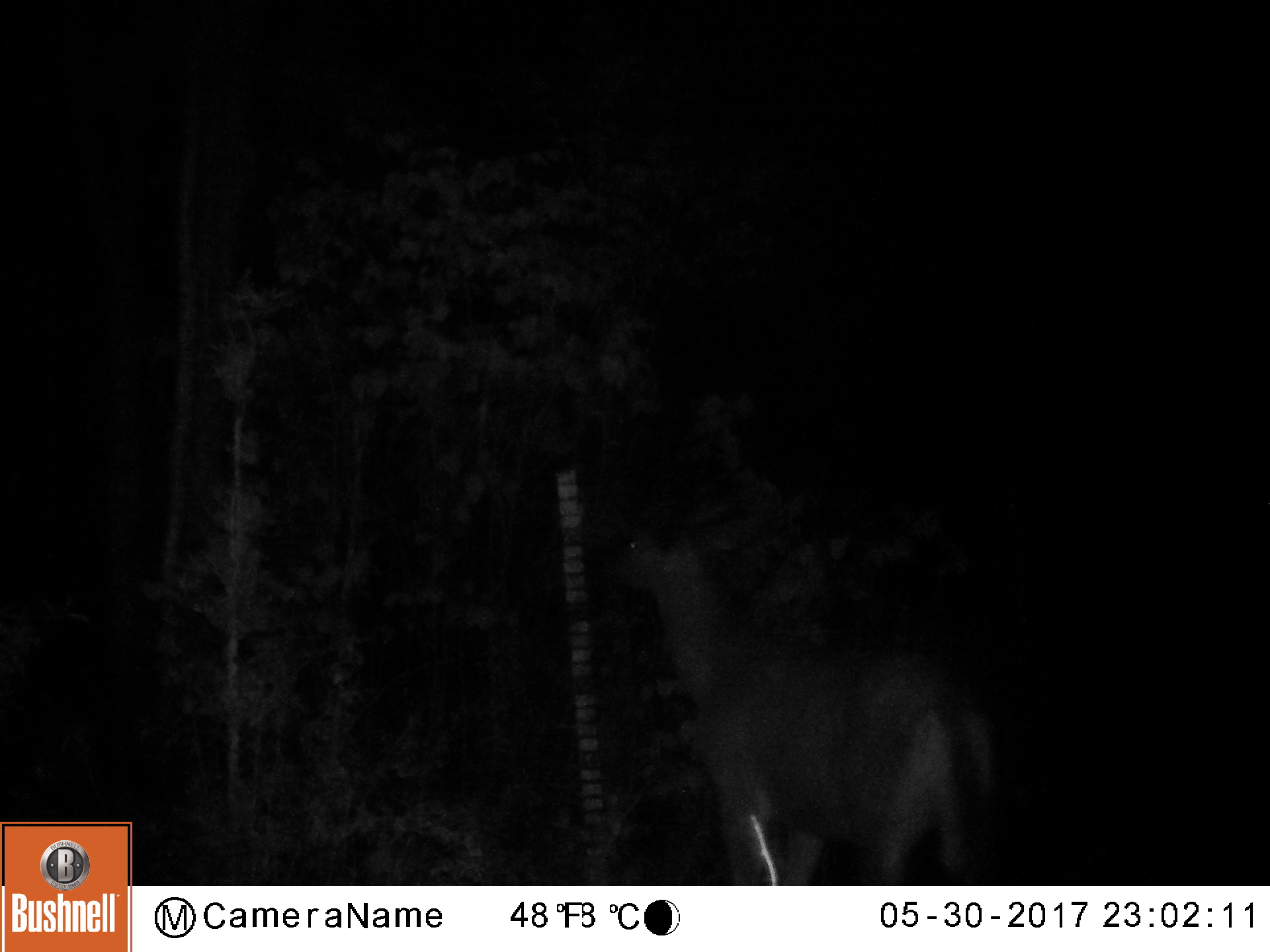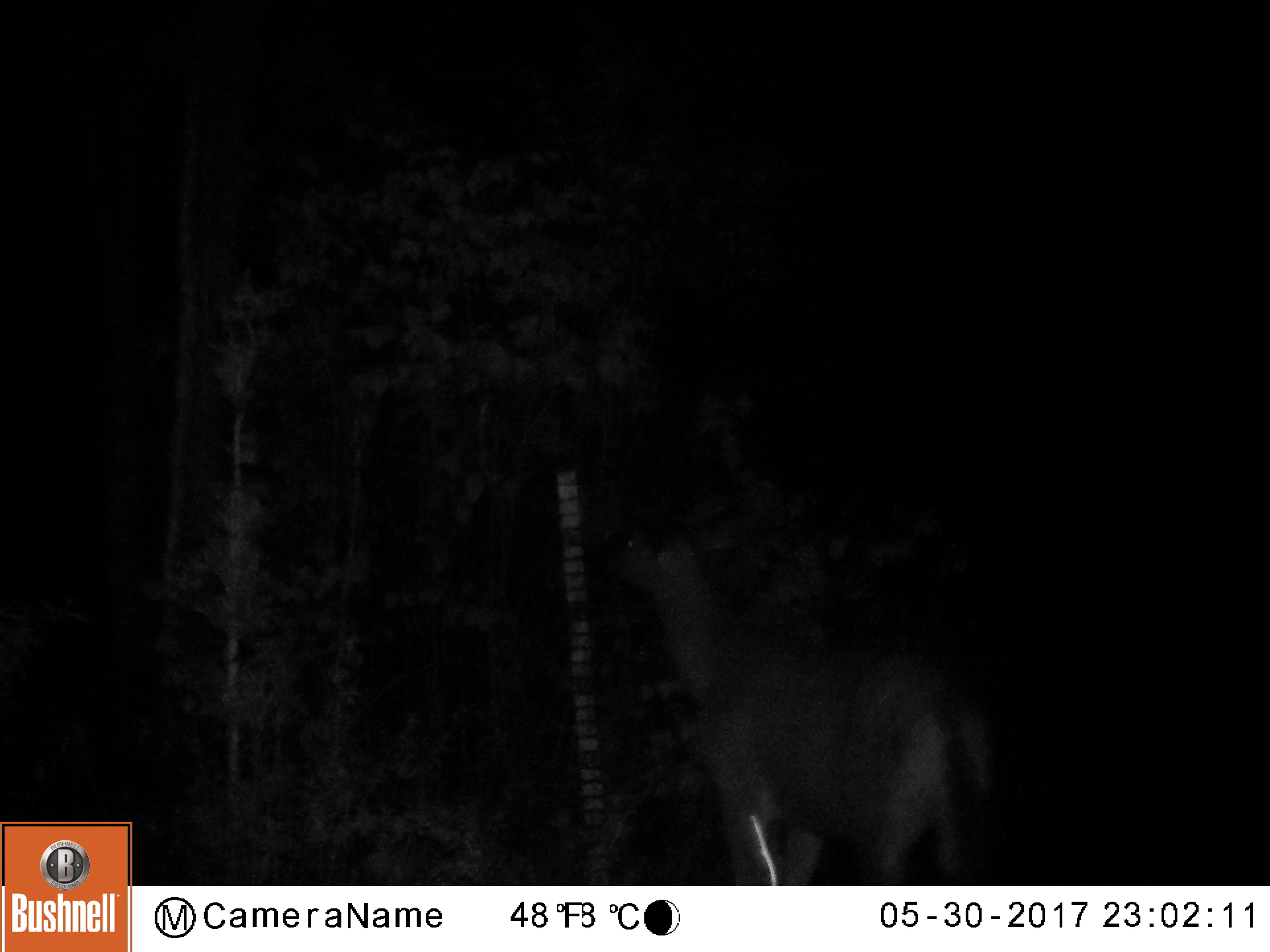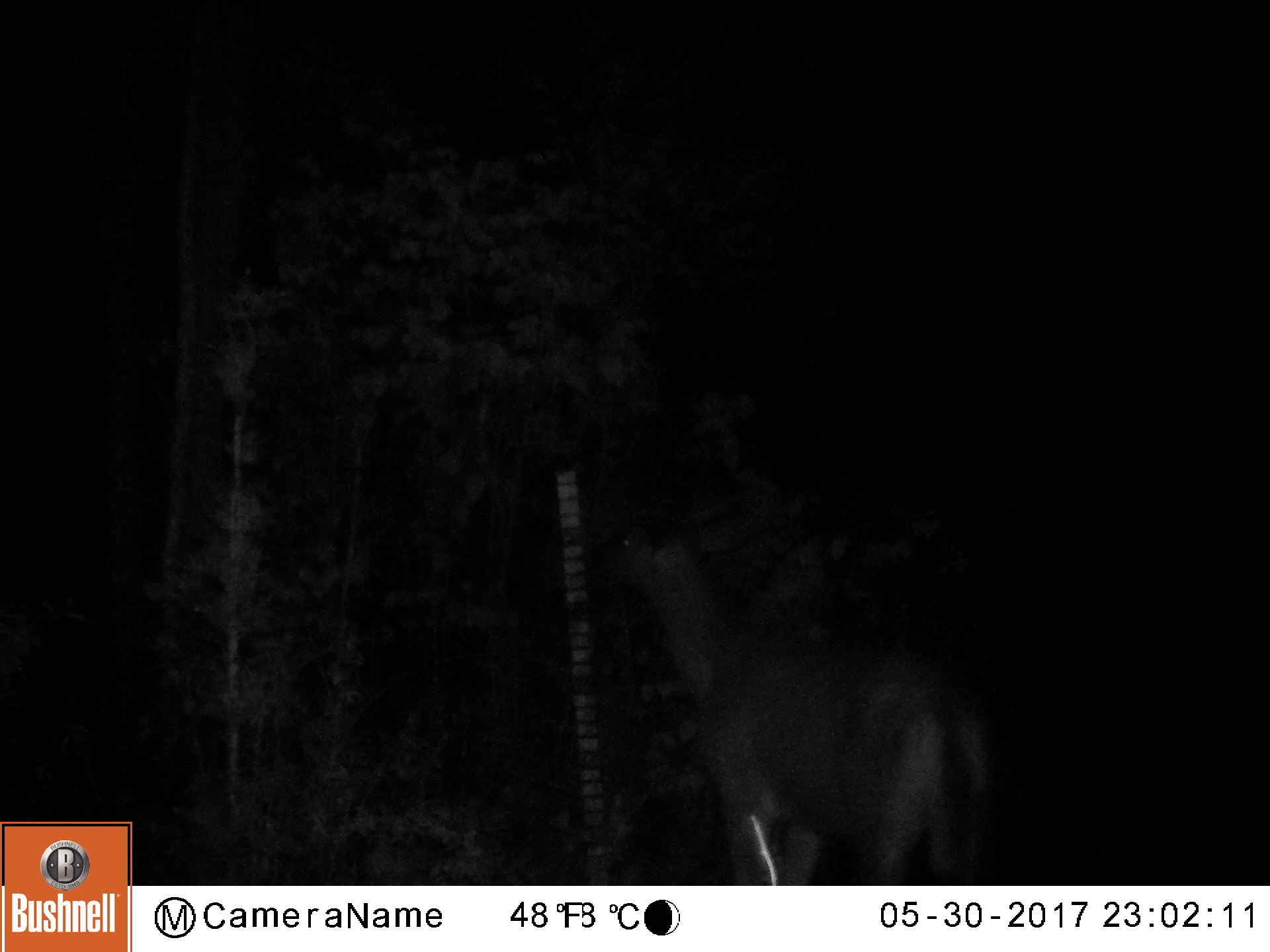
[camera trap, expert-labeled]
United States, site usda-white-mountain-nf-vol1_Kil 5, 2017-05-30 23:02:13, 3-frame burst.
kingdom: Animalia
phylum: Chordata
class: Mammalia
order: Artiodactyla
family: Cervidae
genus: Odocoileus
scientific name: Odocoileus virginianus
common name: white-tailed deer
White-tailed deer (Odocoileus virginianus).